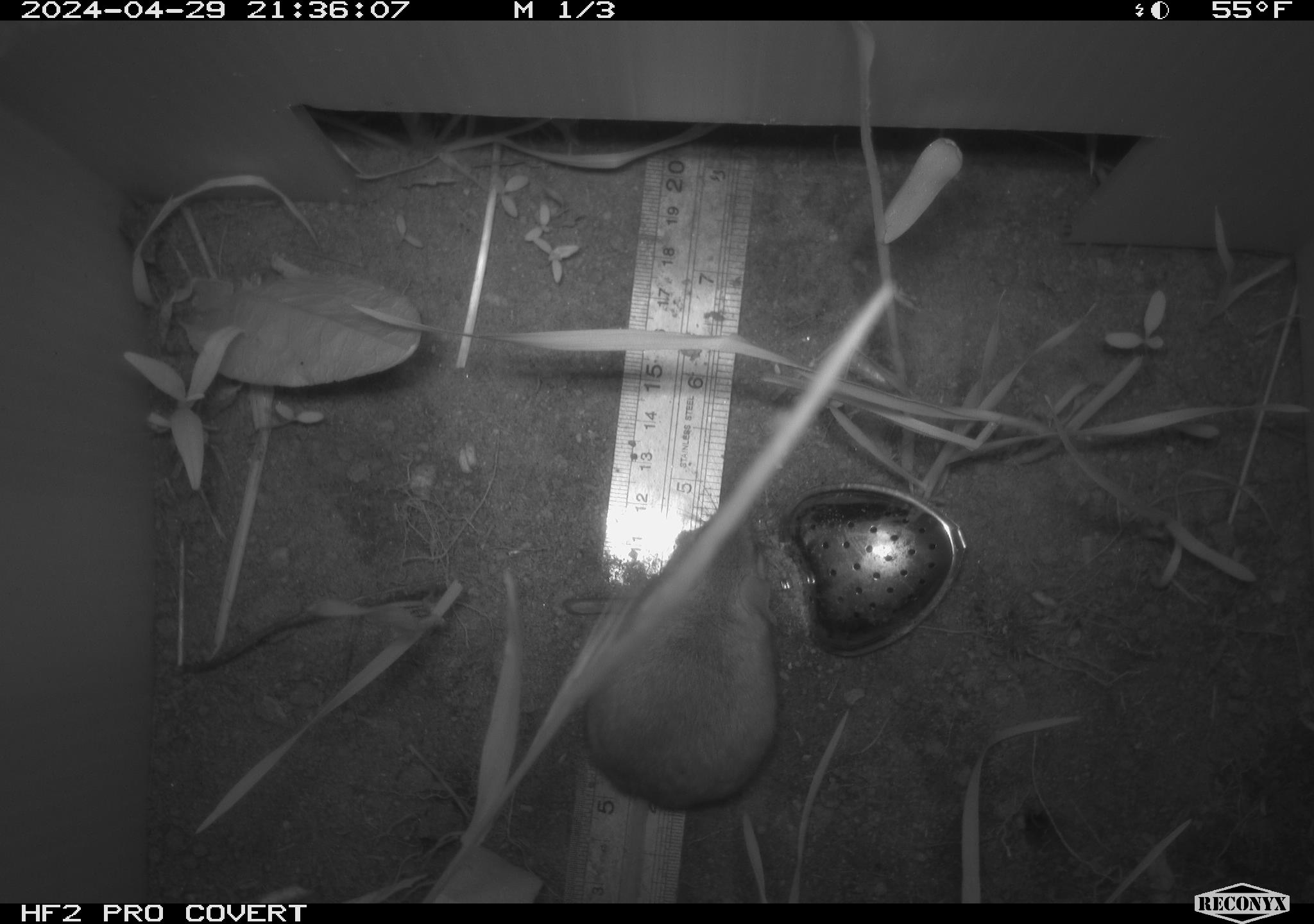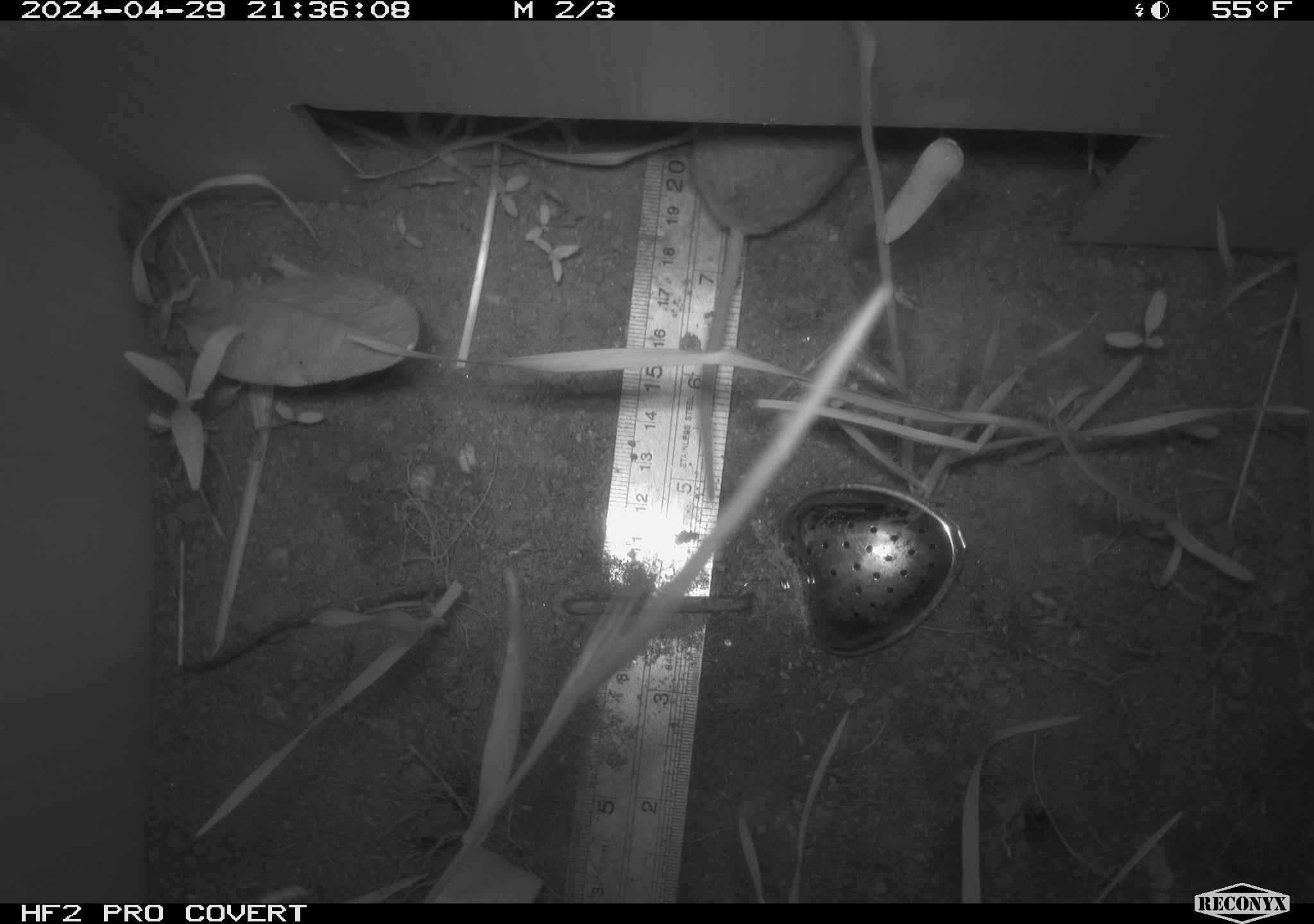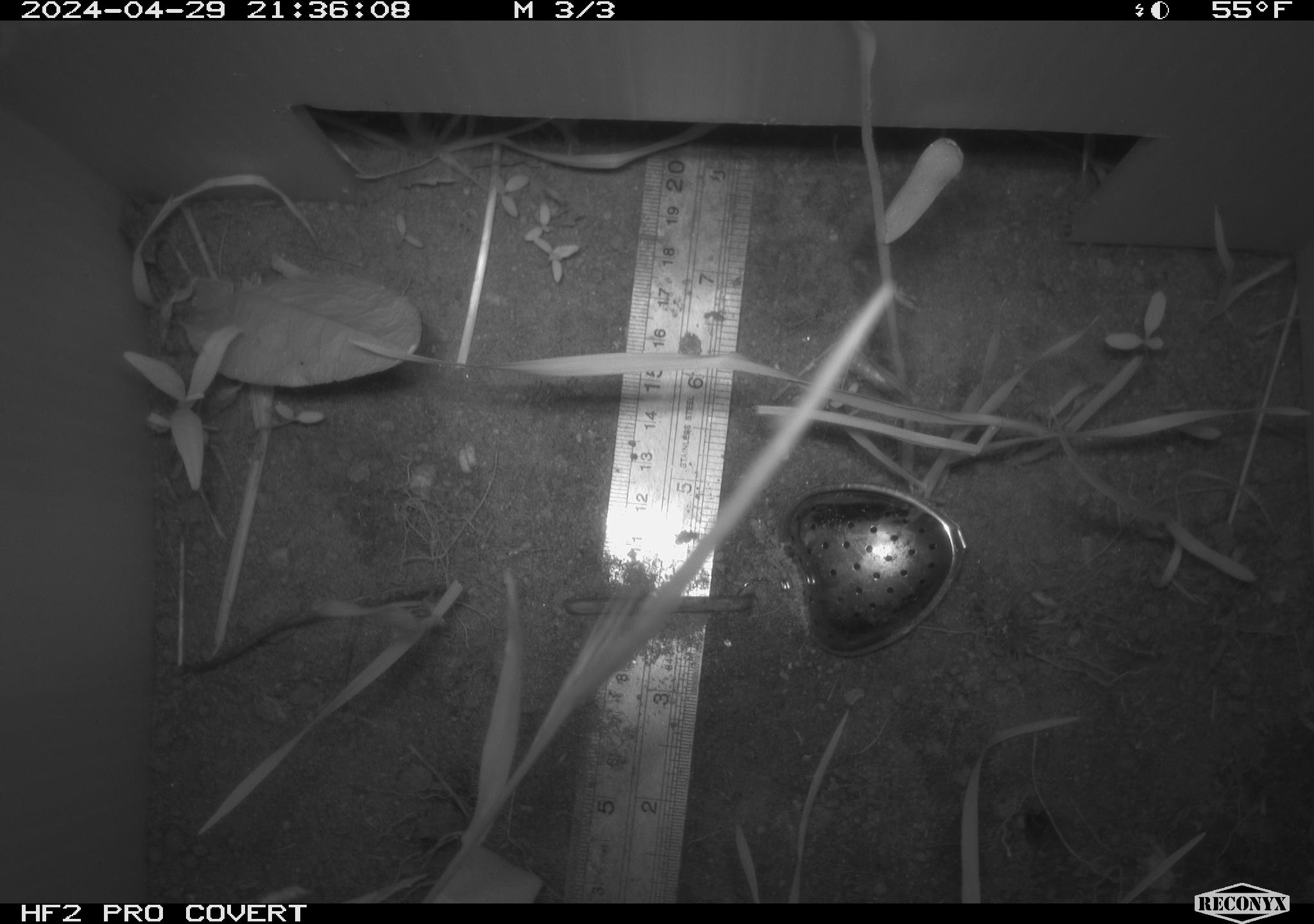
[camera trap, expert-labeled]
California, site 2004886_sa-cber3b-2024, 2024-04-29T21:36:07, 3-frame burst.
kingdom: Animalia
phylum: Chordata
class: Mammalia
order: Rodentia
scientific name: Rodentia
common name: mouse species